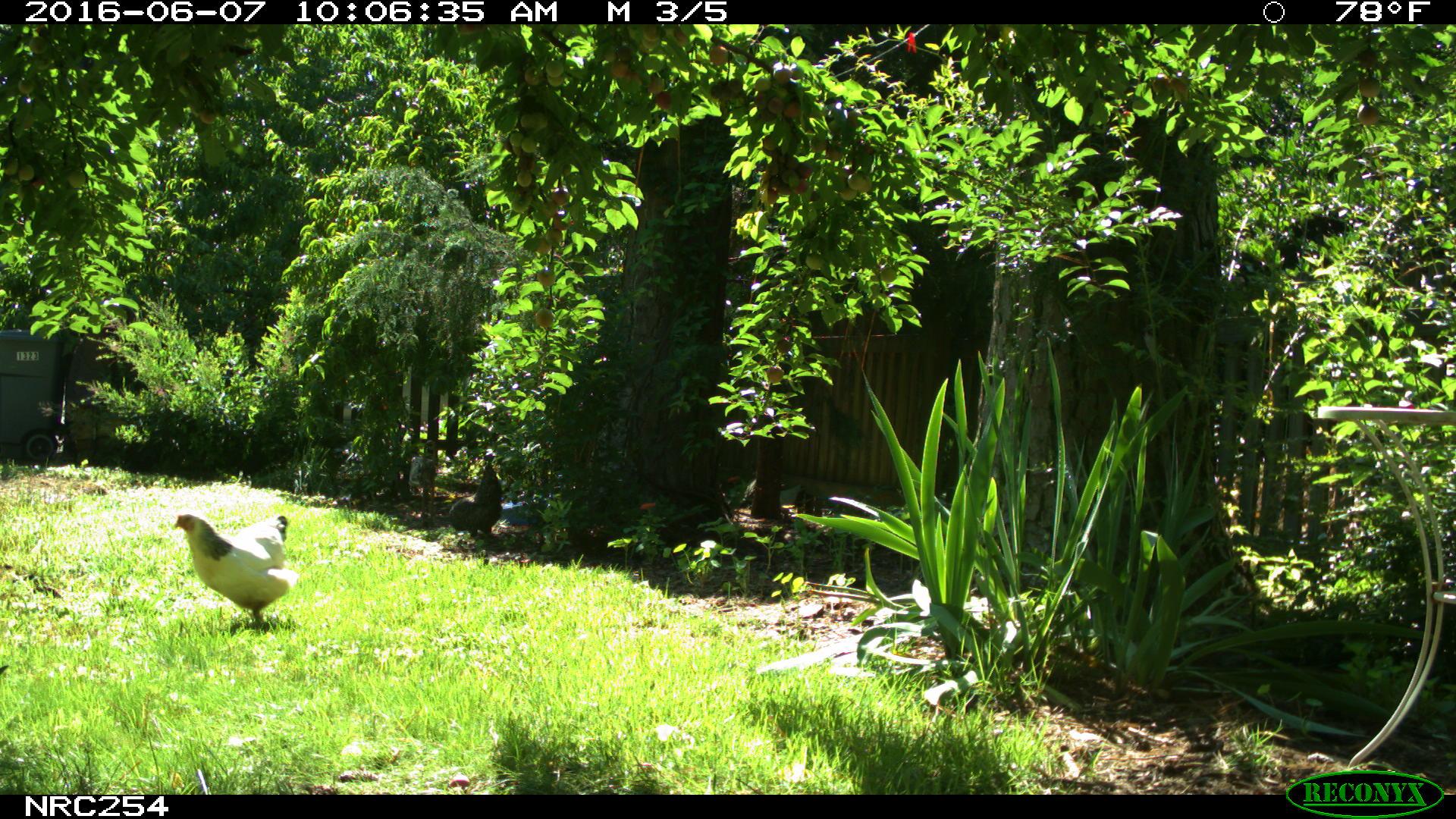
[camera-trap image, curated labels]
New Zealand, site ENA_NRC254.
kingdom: Animalia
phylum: Chordata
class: Aves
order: Galliformes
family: Phasianidae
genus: Gallus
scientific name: Gallus gallus domesticus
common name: chicken